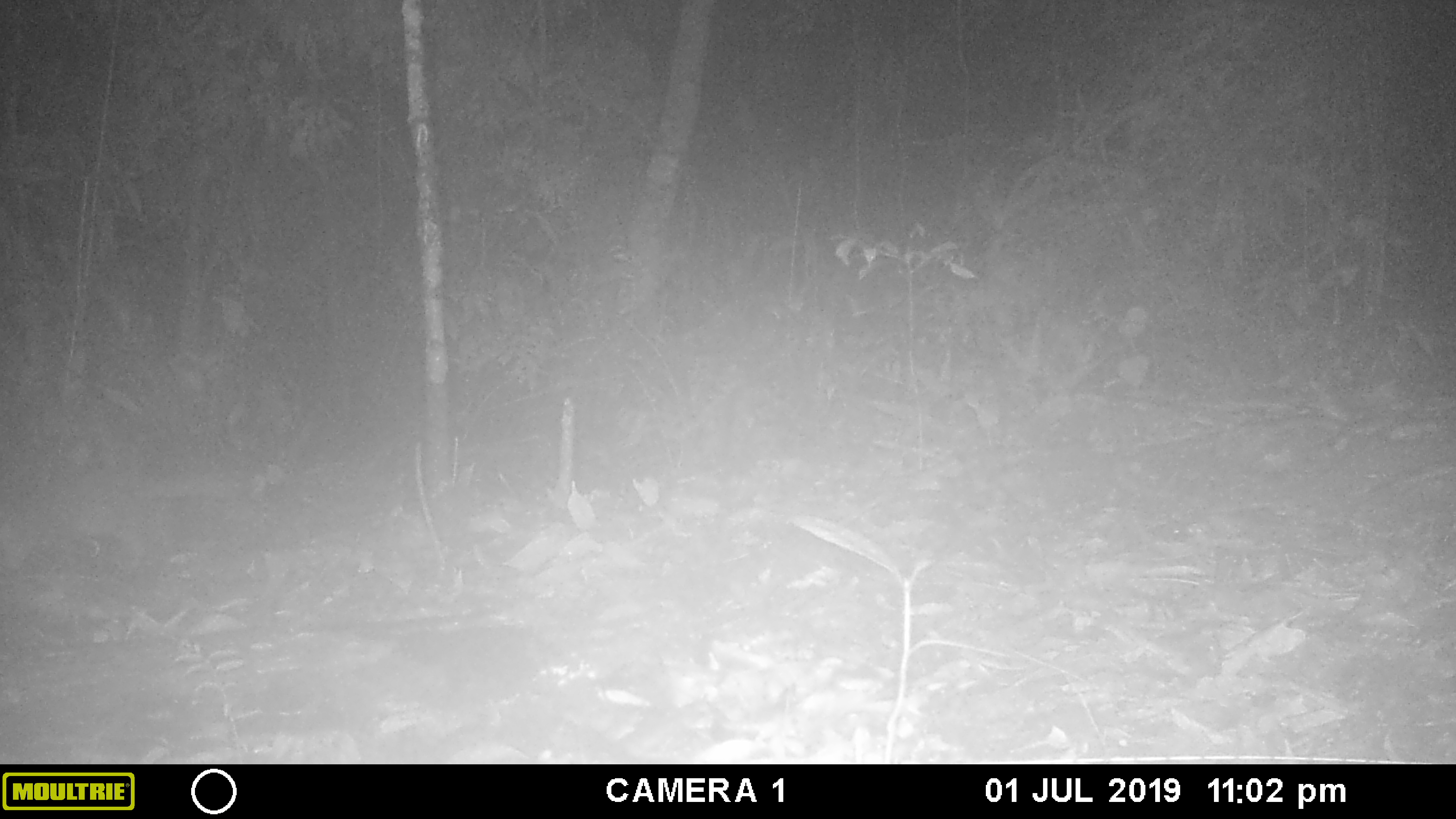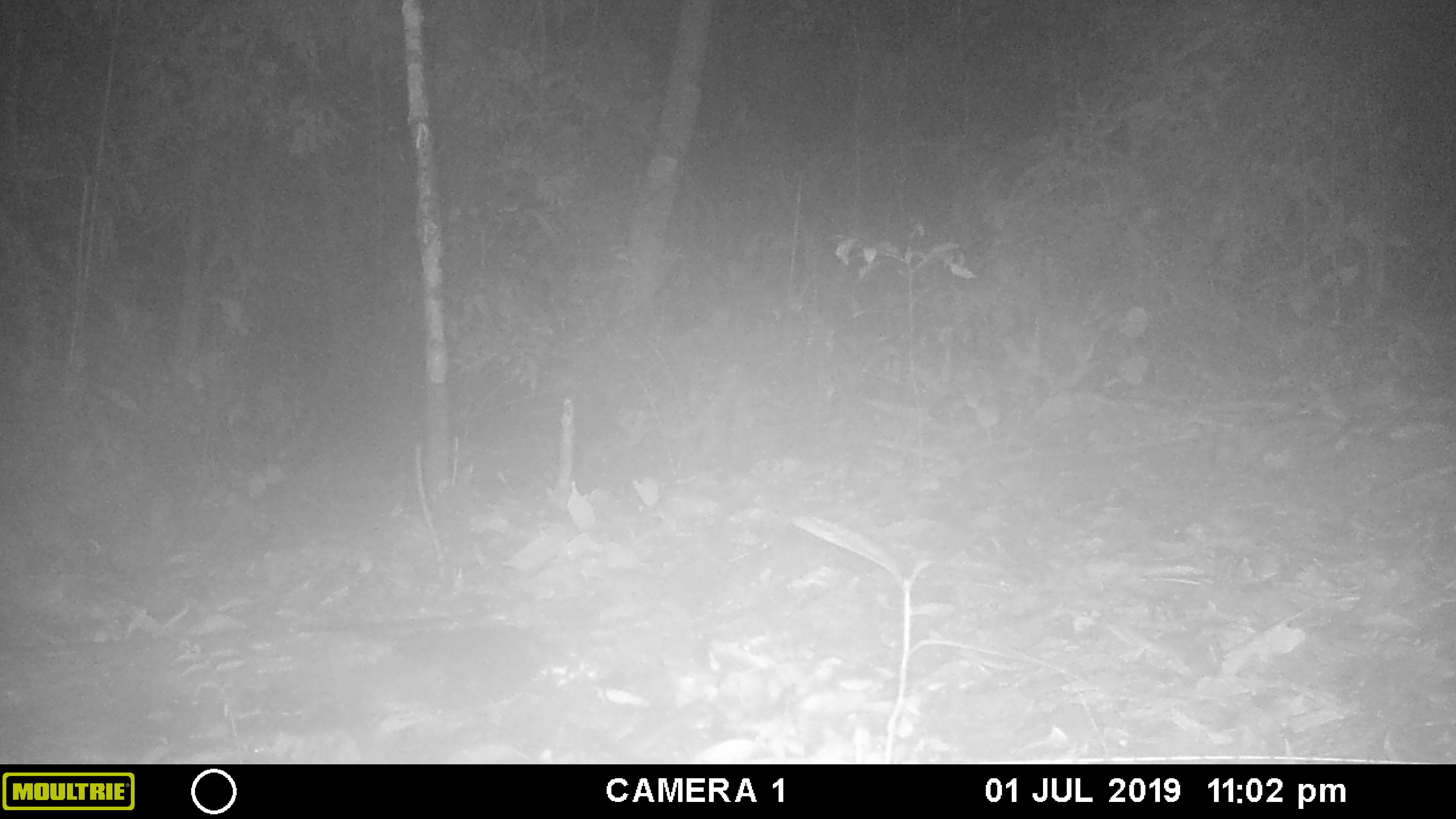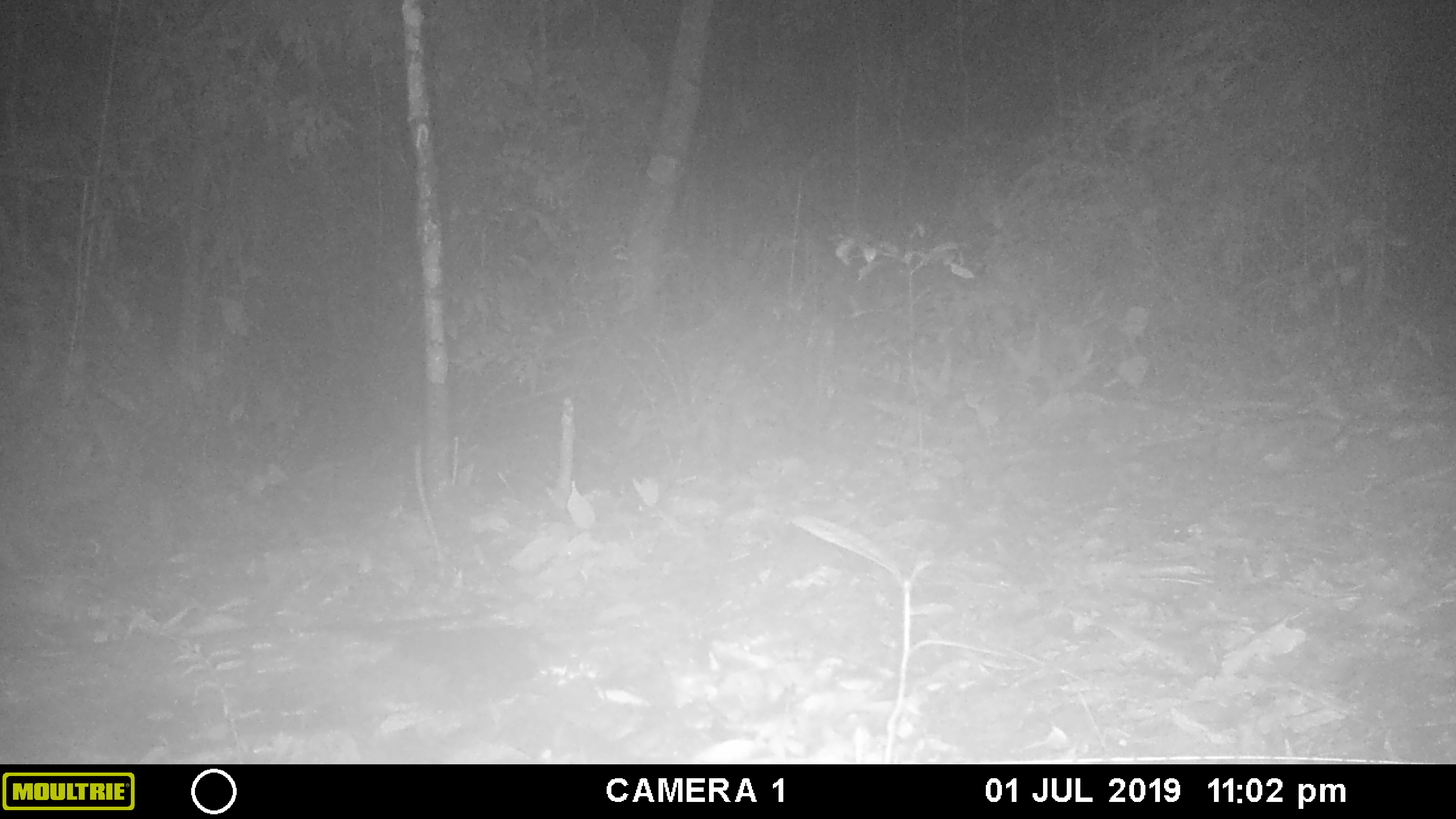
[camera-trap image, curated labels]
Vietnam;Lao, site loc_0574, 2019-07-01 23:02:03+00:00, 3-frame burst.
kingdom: Animalia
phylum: Chordata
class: Mammalia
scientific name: Mammalia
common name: mammal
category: unidentified small mammal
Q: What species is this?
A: Unidentified small mammal (mammal) (Mammalia).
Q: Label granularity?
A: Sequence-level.